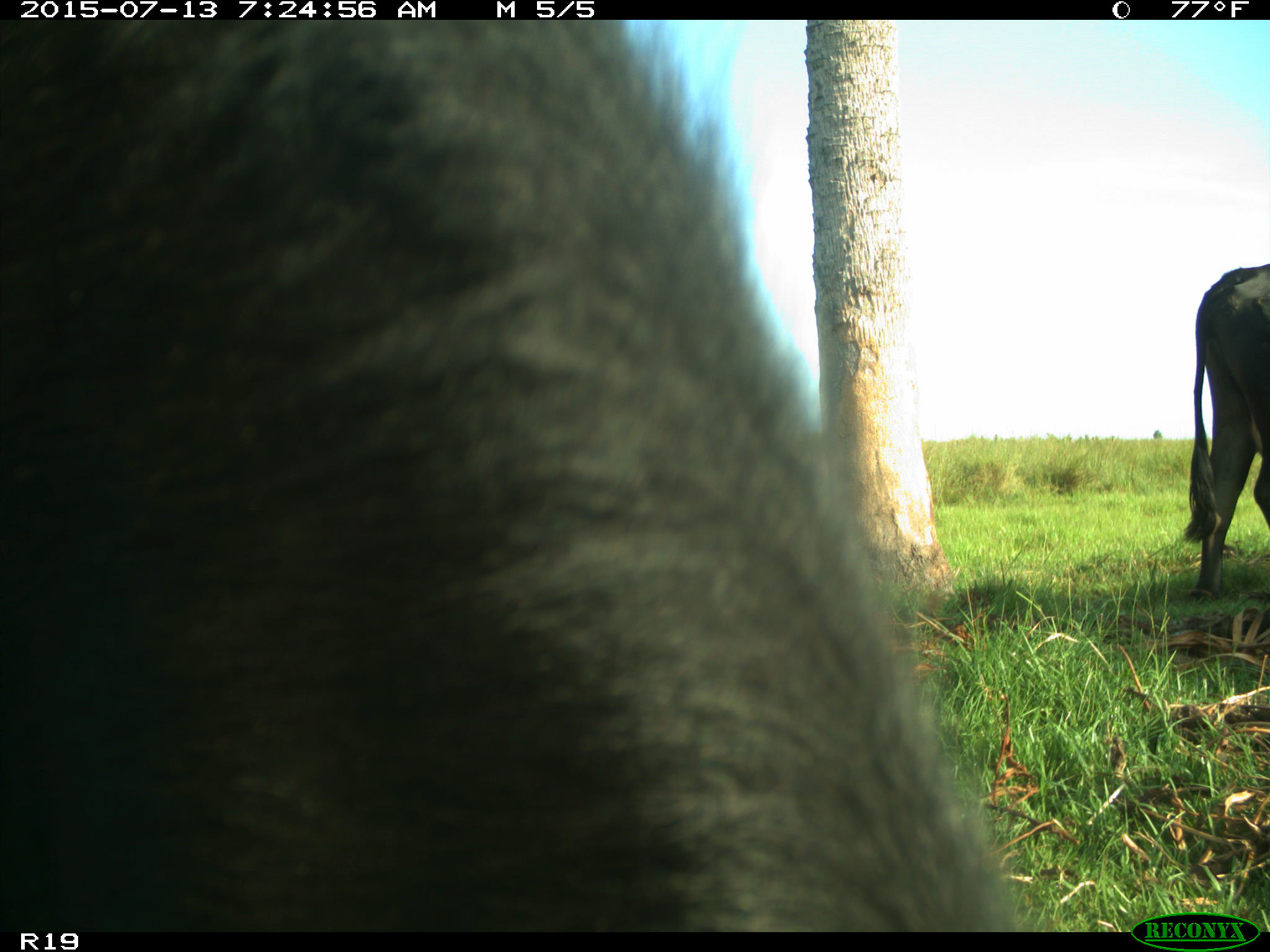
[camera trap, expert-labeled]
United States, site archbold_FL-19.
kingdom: Animalia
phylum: Chordata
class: Mammalia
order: Artiodactyla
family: Bovidae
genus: Bos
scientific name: Bos taurus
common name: domestic cow